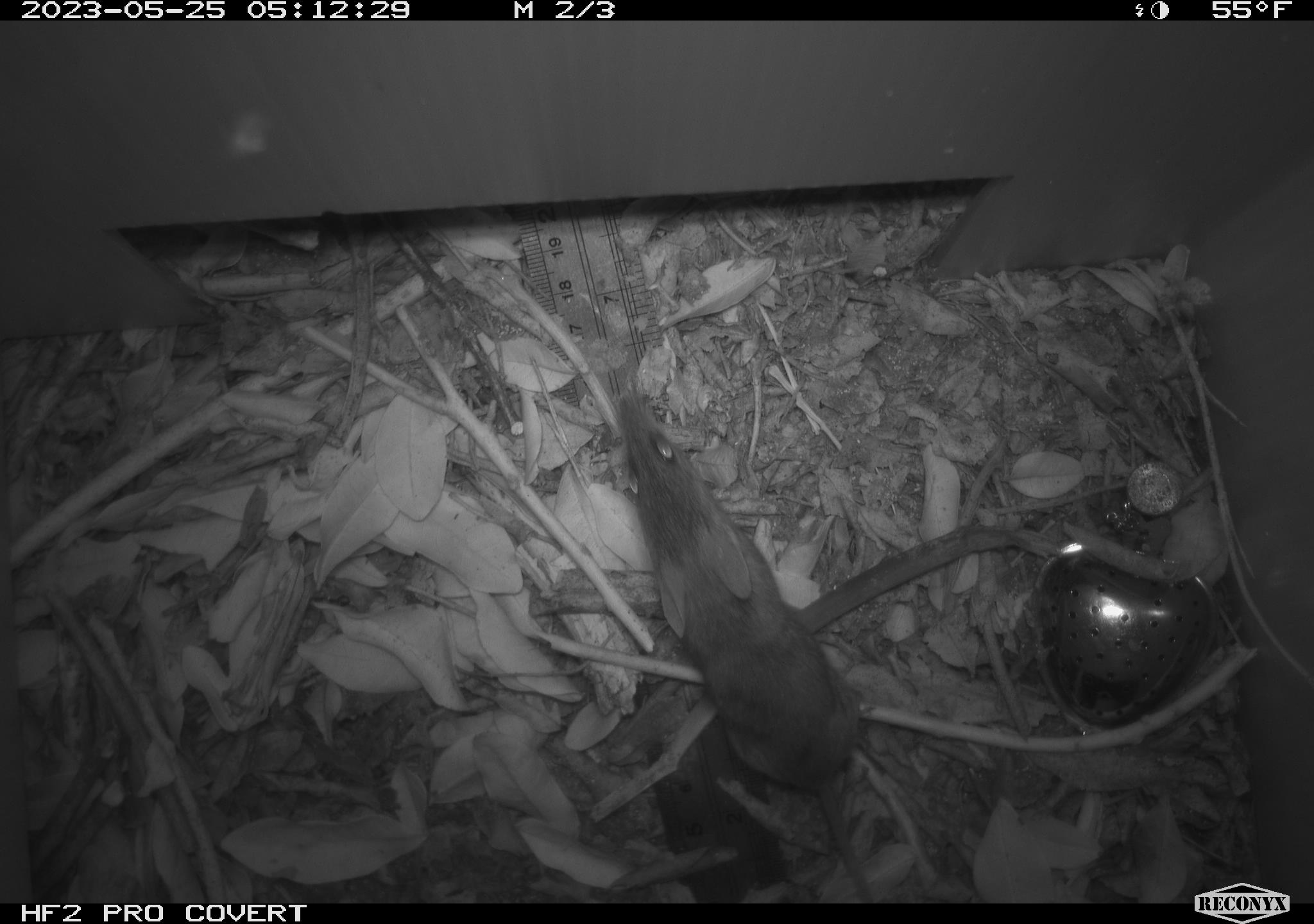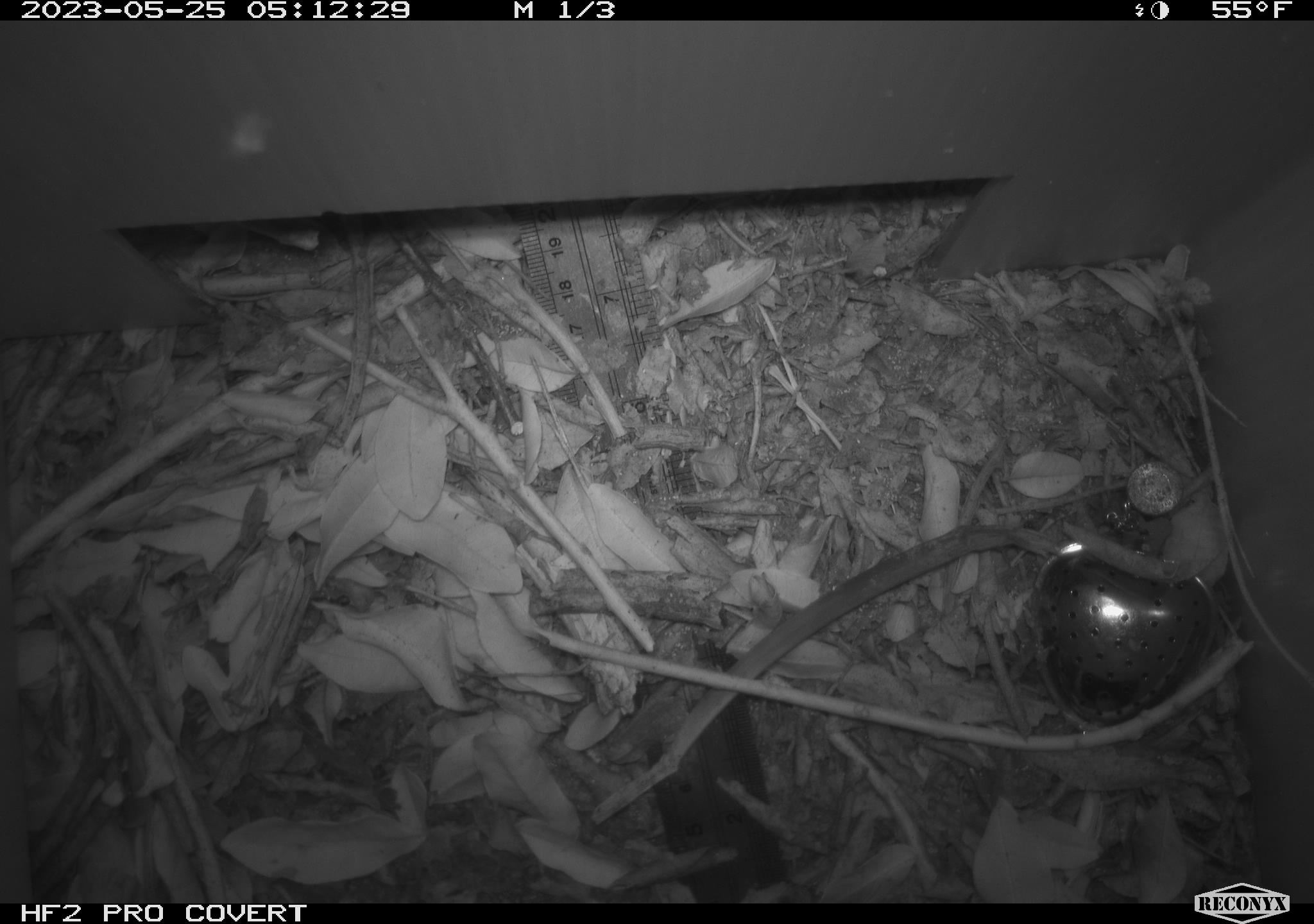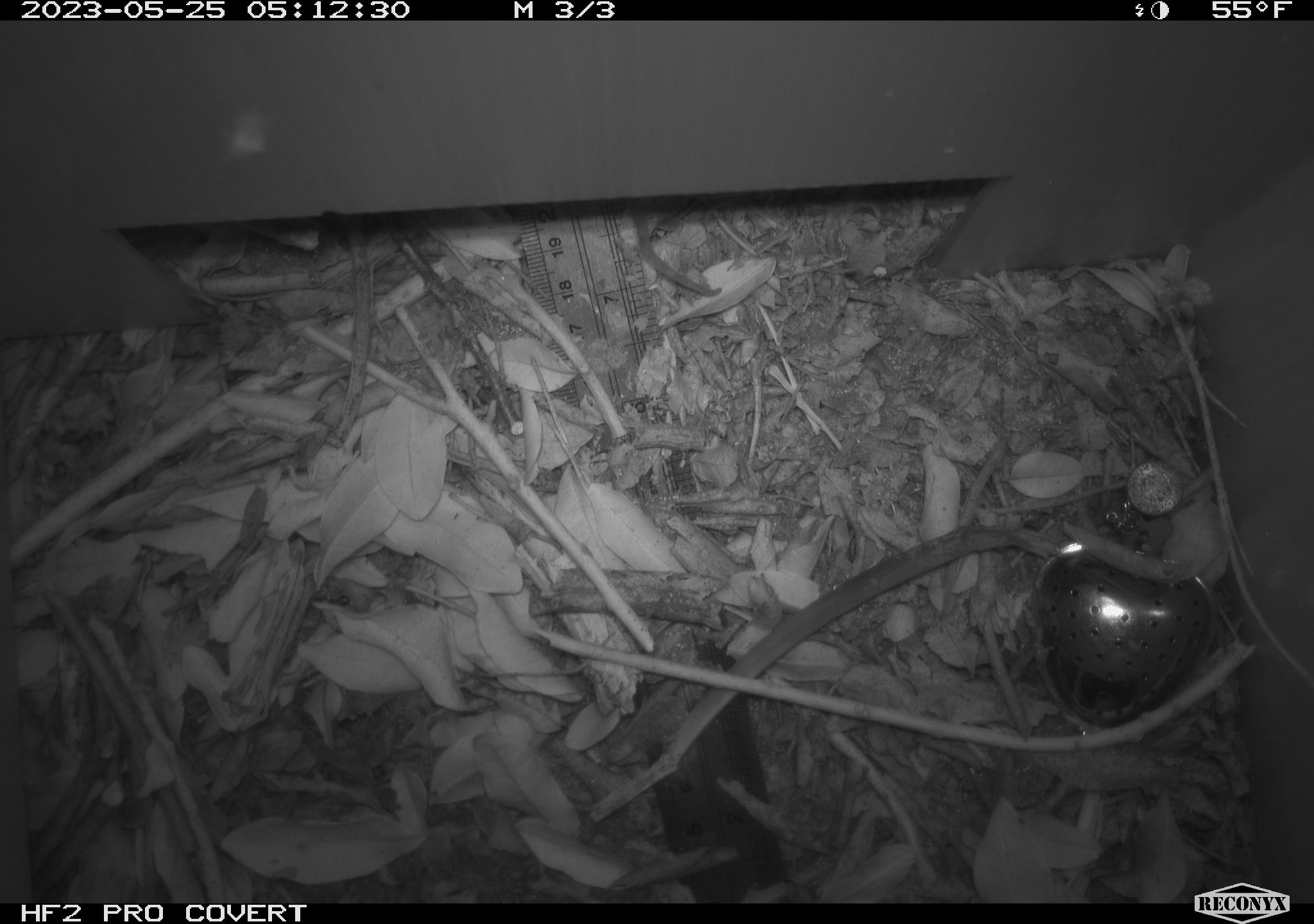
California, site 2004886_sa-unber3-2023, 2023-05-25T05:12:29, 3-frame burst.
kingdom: Animalia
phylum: Chordata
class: Mammalia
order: Rodentia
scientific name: Rodentia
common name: mouse species